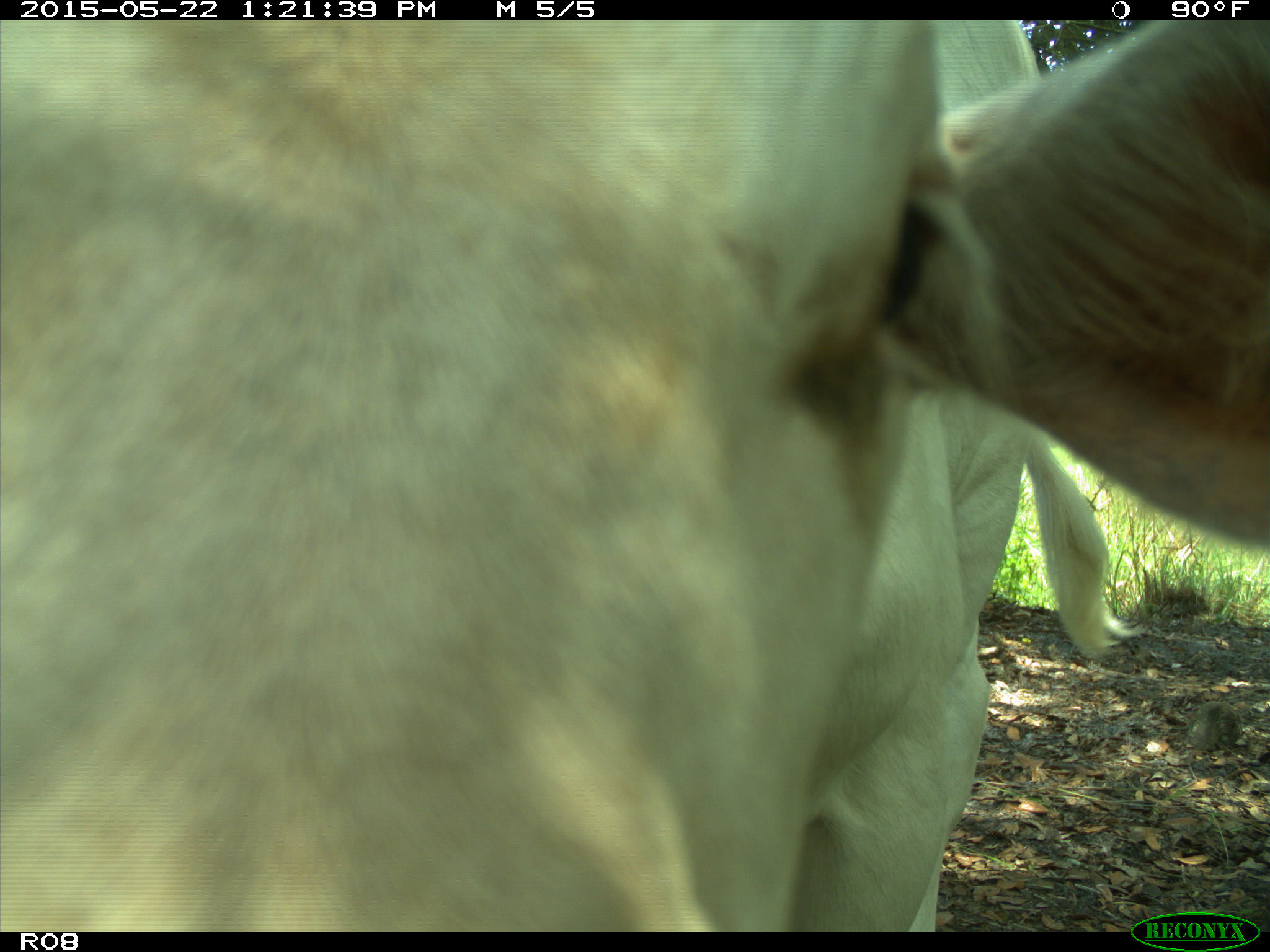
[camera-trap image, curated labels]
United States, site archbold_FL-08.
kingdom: Animalia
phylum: Chordata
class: Mammalia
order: Artiodactyla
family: Bovidae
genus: Bos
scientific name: Bos taurus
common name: domestic cow